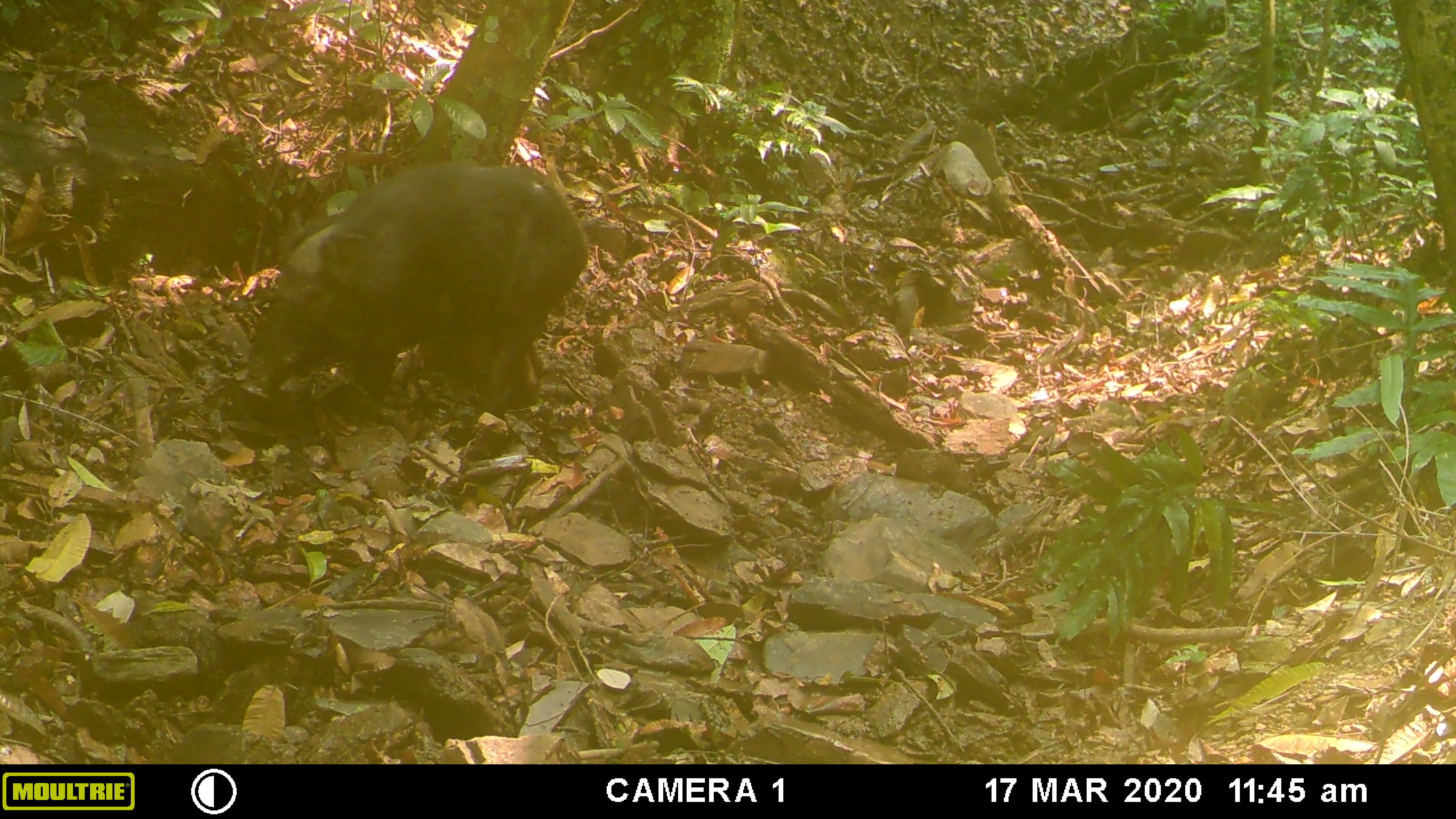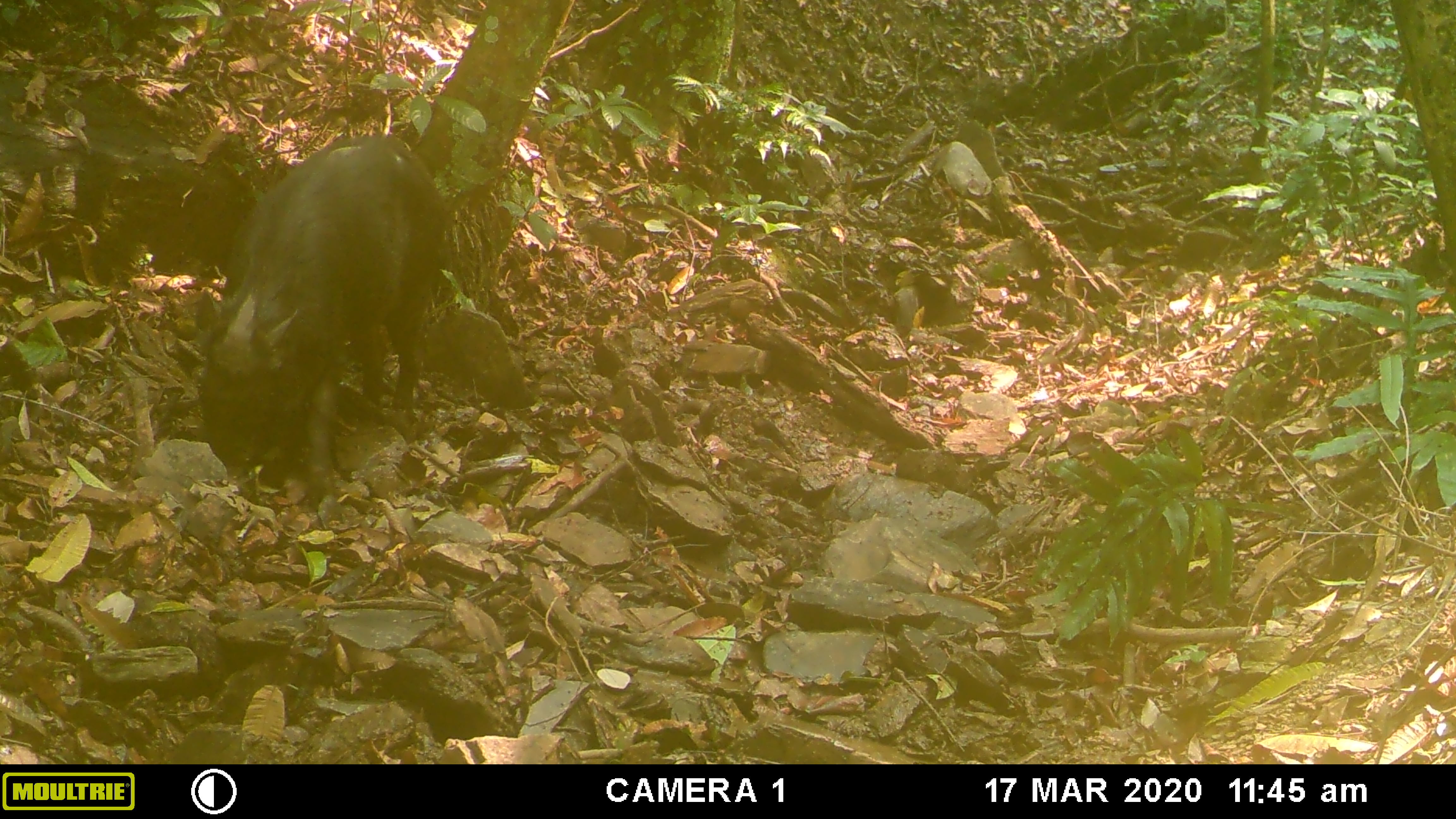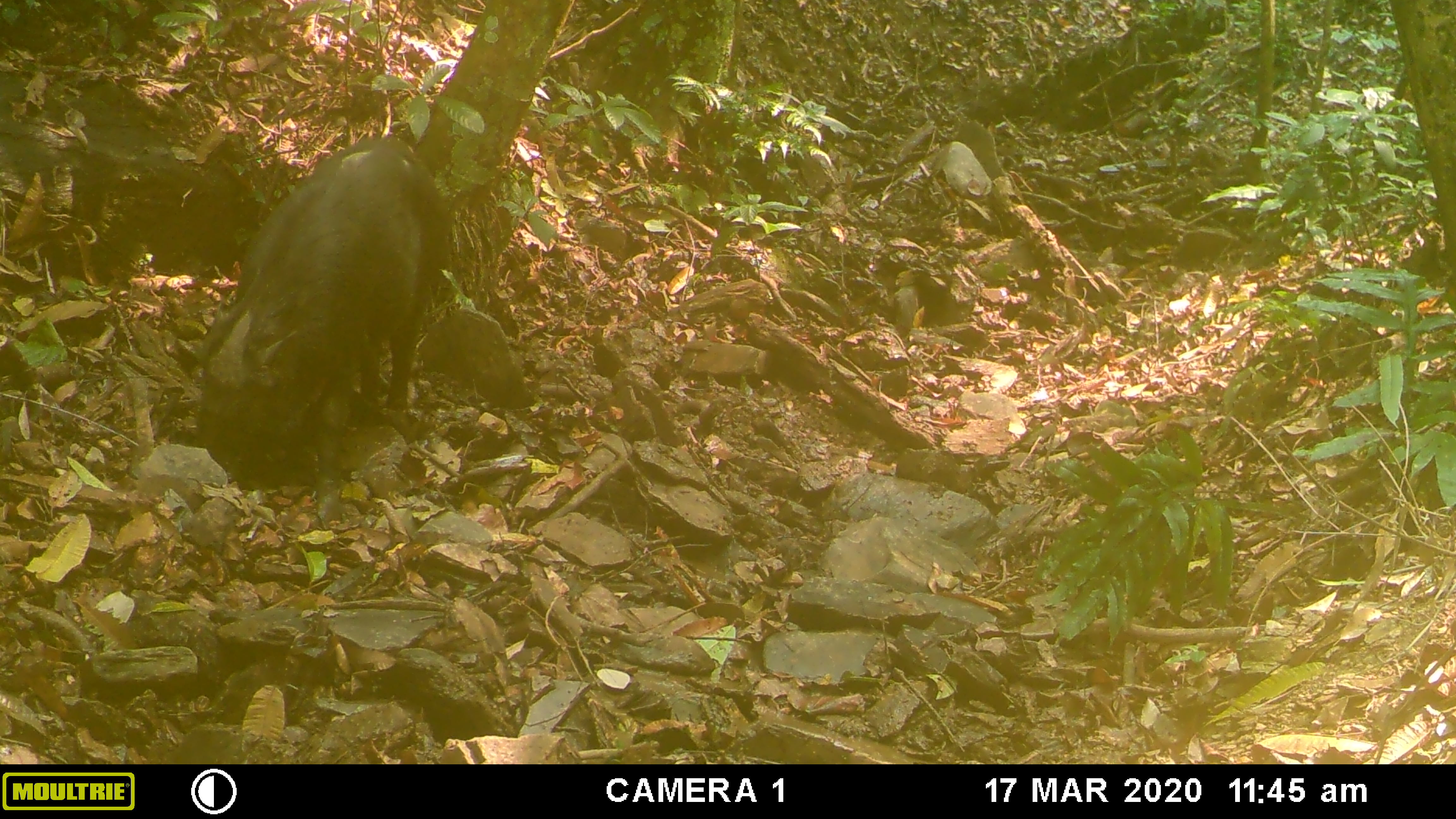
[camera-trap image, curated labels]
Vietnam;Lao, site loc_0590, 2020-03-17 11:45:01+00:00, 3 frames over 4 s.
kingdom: Animalia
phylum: Chordata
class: Mammalia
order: Artiodactyla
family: Suidae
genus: Sus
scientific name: Sus scrofa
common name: eurasian wild pig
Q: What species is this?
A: Eurasian wild pig (Sus scrofa).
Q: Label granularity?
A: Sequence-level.